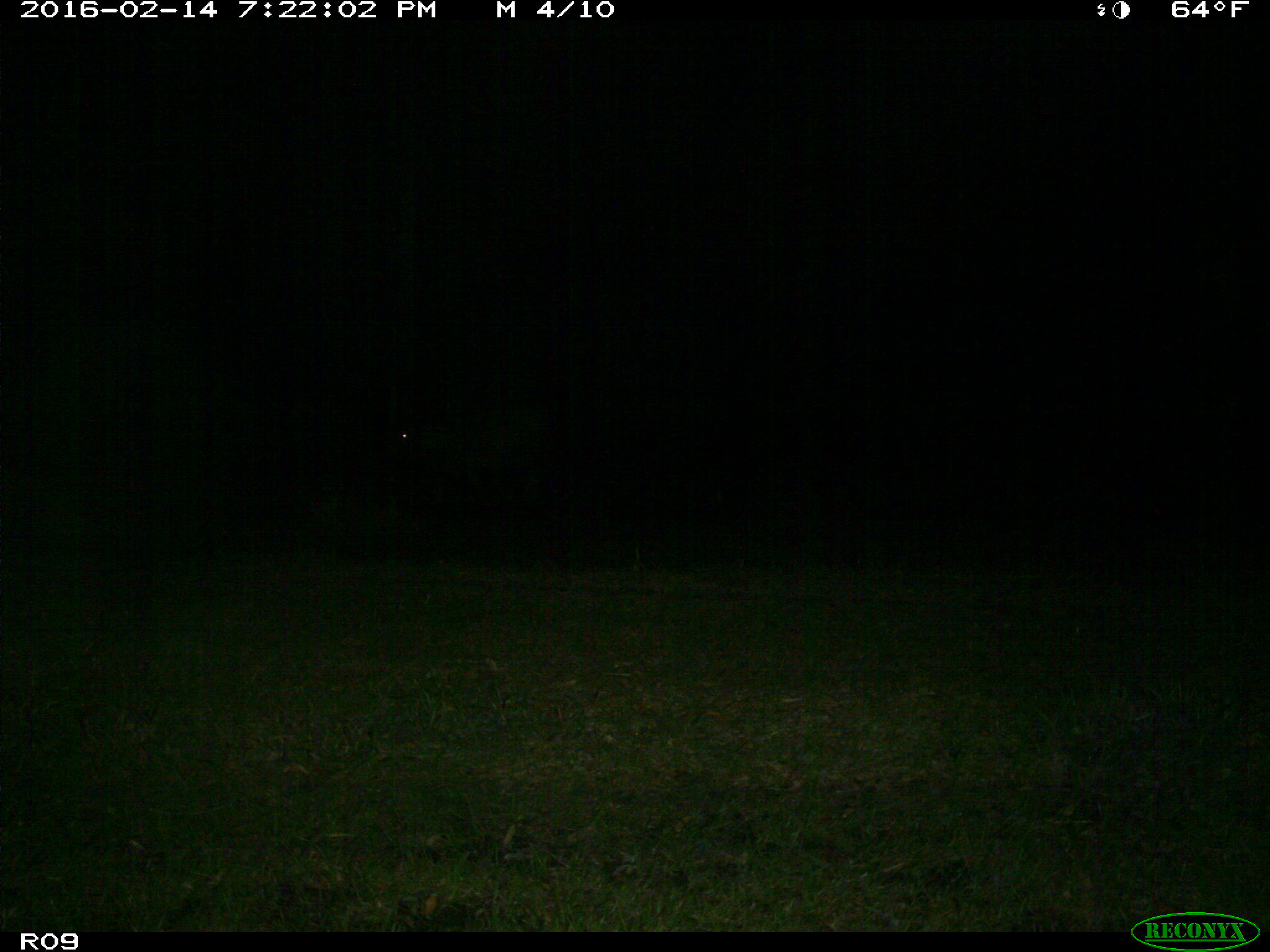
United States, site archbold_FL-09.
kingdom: Animalia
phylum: Chordata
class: Mammalia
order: Artiodactyla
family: Bovidae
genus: Bos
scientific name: Bos taurus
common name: domestic cow